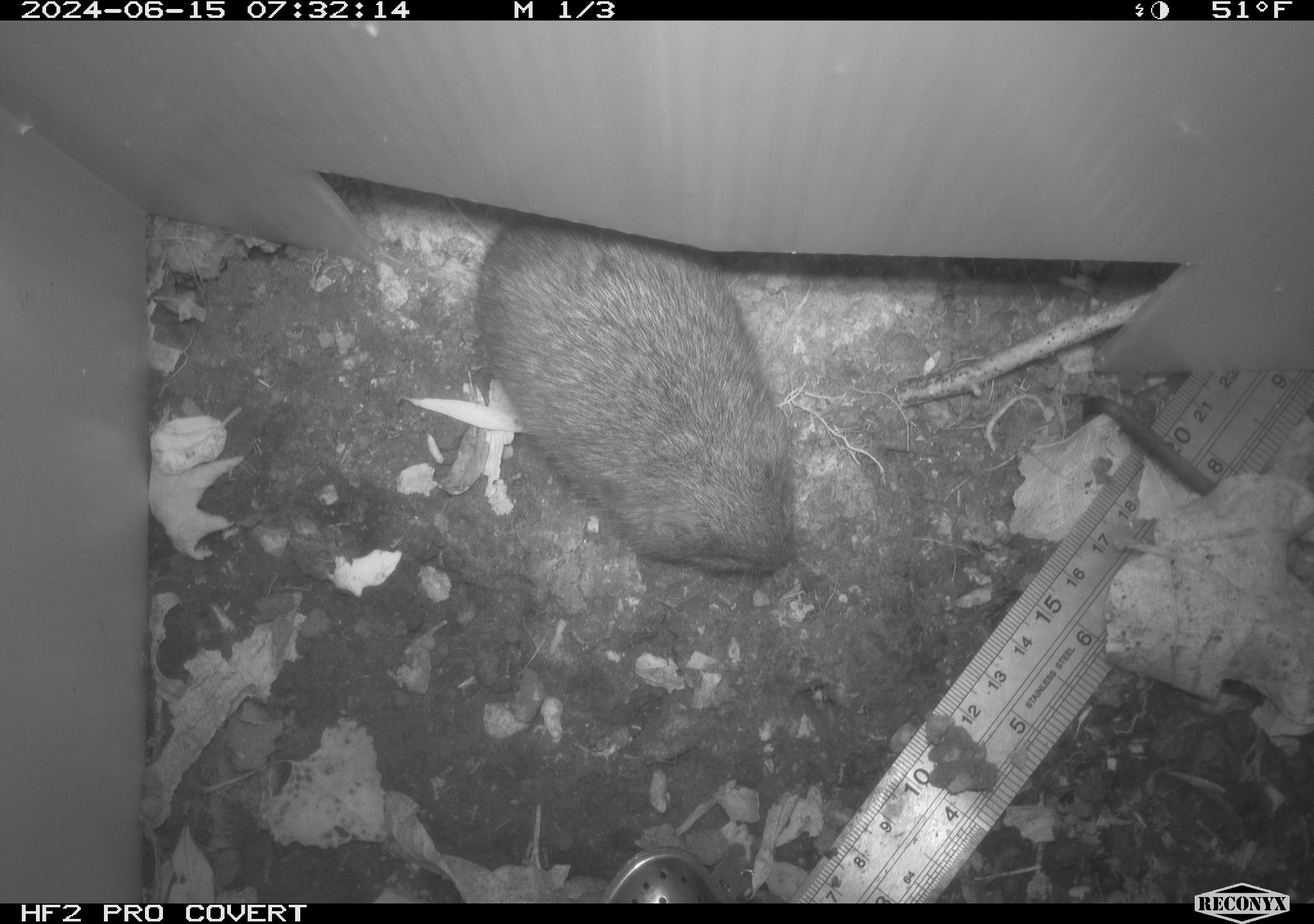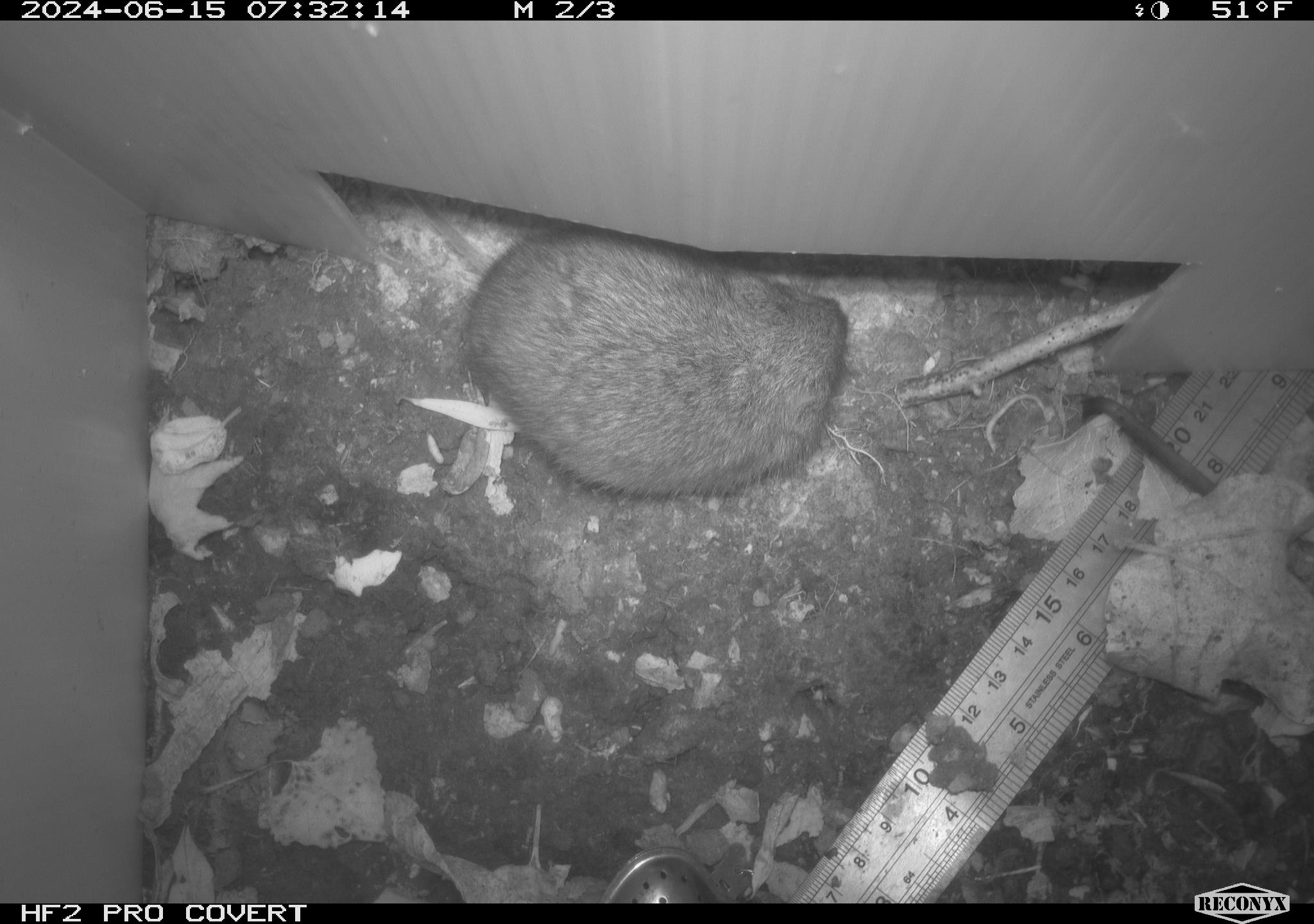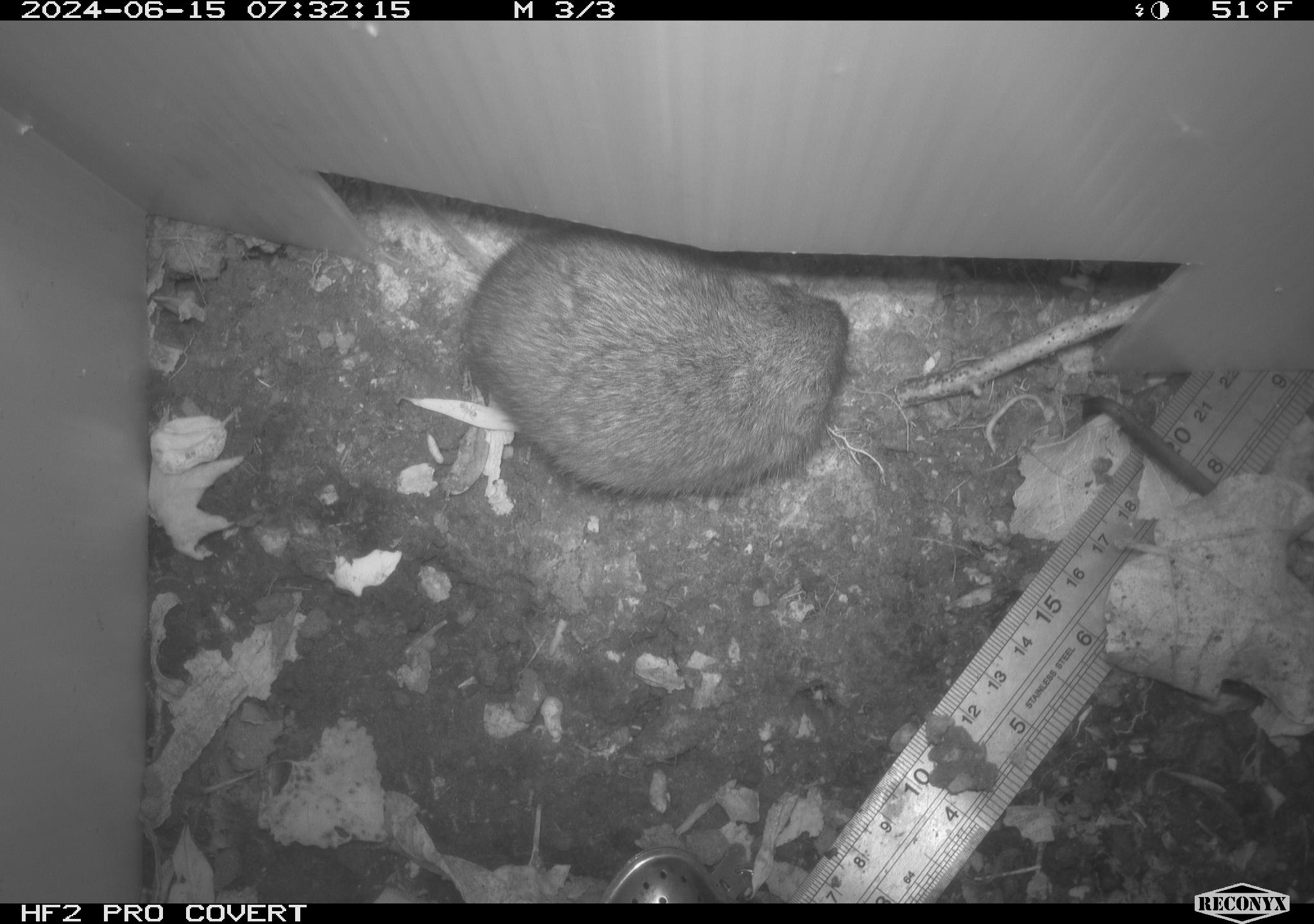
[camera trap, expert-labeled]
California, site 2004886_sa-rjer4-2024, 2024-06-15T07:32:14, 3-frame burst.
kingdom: Animalia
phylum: Chordata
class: Mammalia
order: Rodentia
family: Cricetidae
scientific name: Arvicolinae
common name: voles, lemmings, and muskrats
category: arvicolinae subfamily